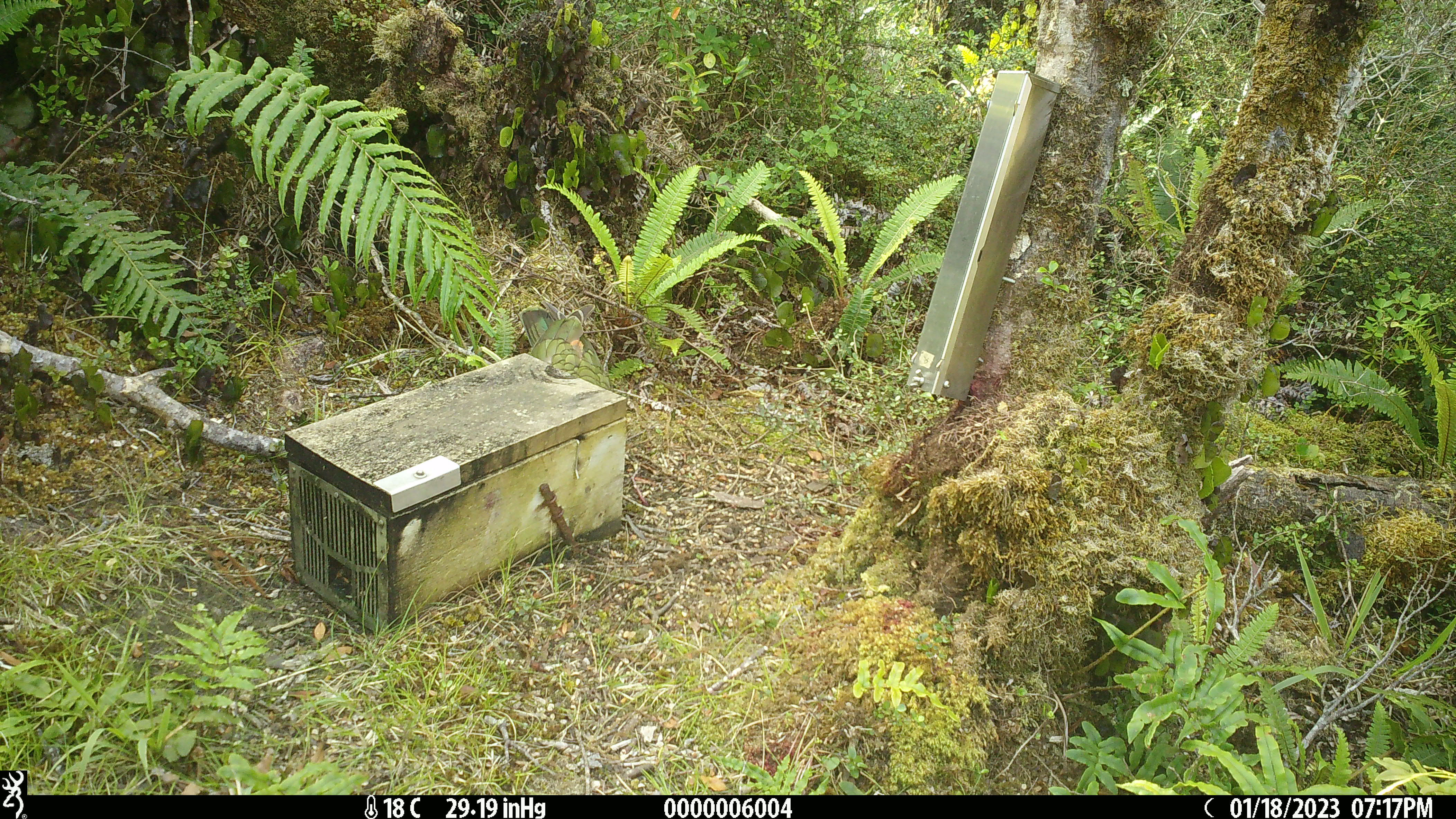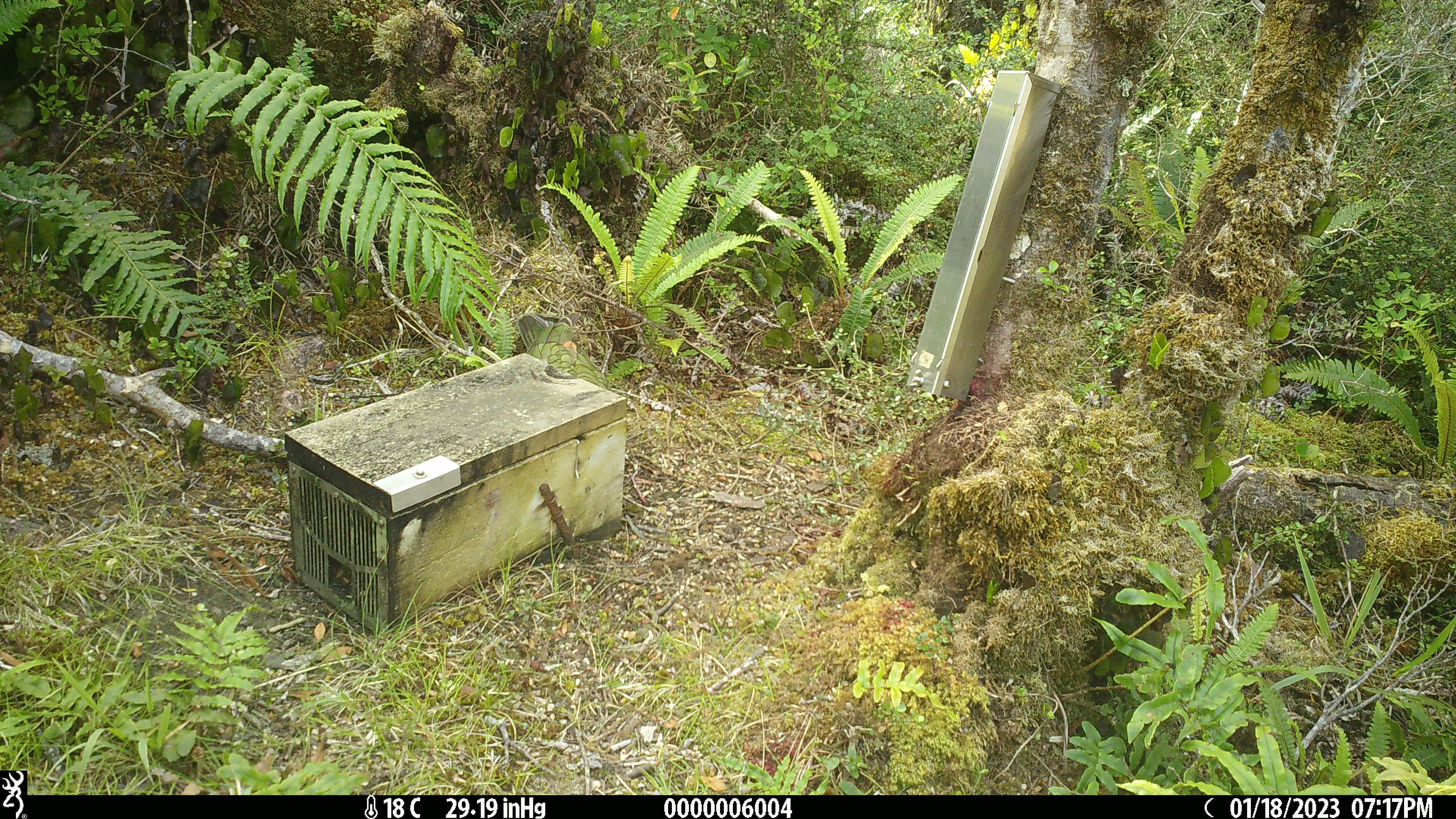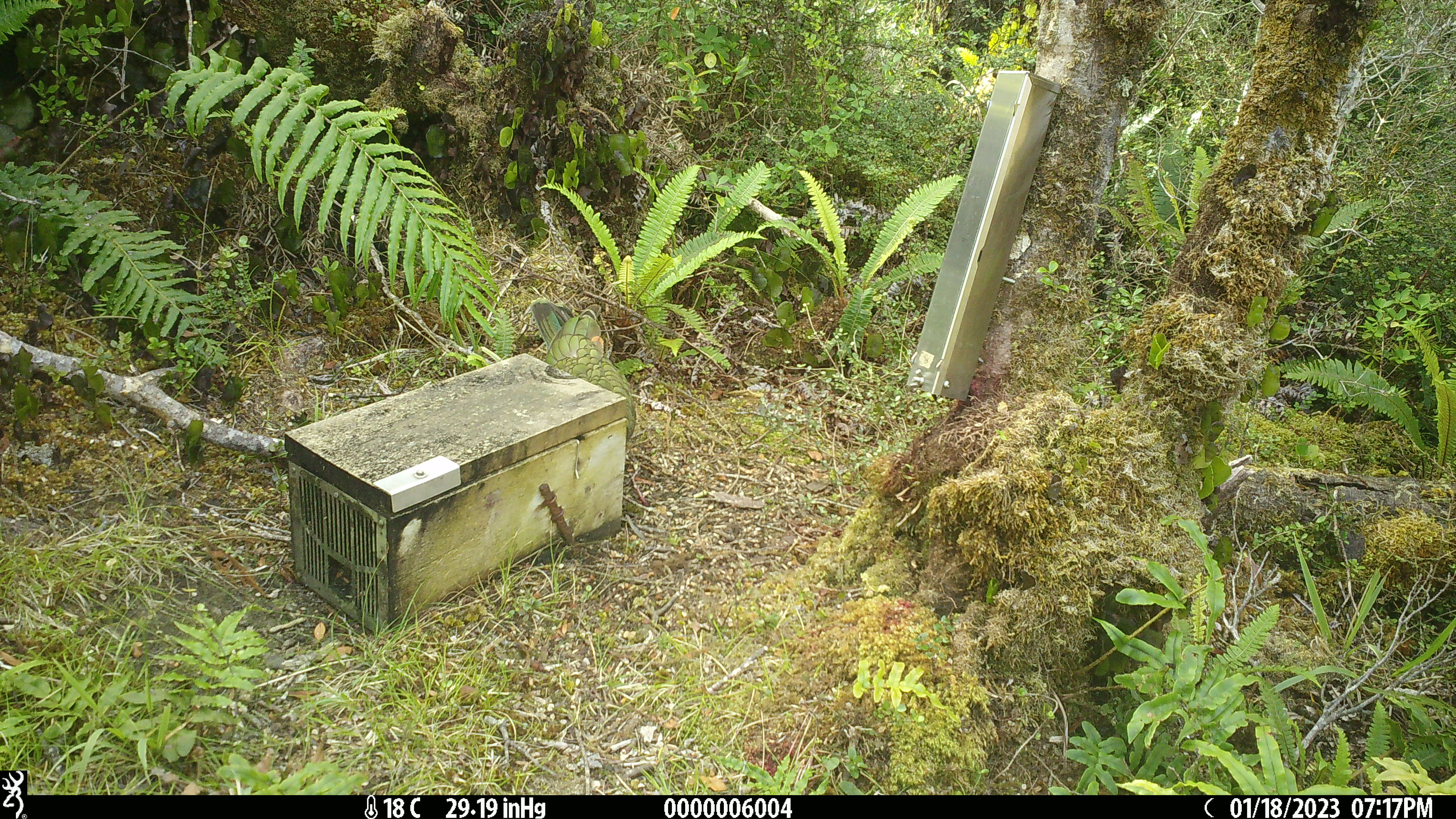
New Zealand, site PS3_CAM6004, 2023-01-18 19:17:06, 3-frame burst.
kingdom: Animalia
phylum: Chordata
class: Aves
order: Psittaciformes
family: Strigopidae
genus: Nestor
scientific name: Nestor notabilis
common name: kea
Kea (Nestor notabilis).